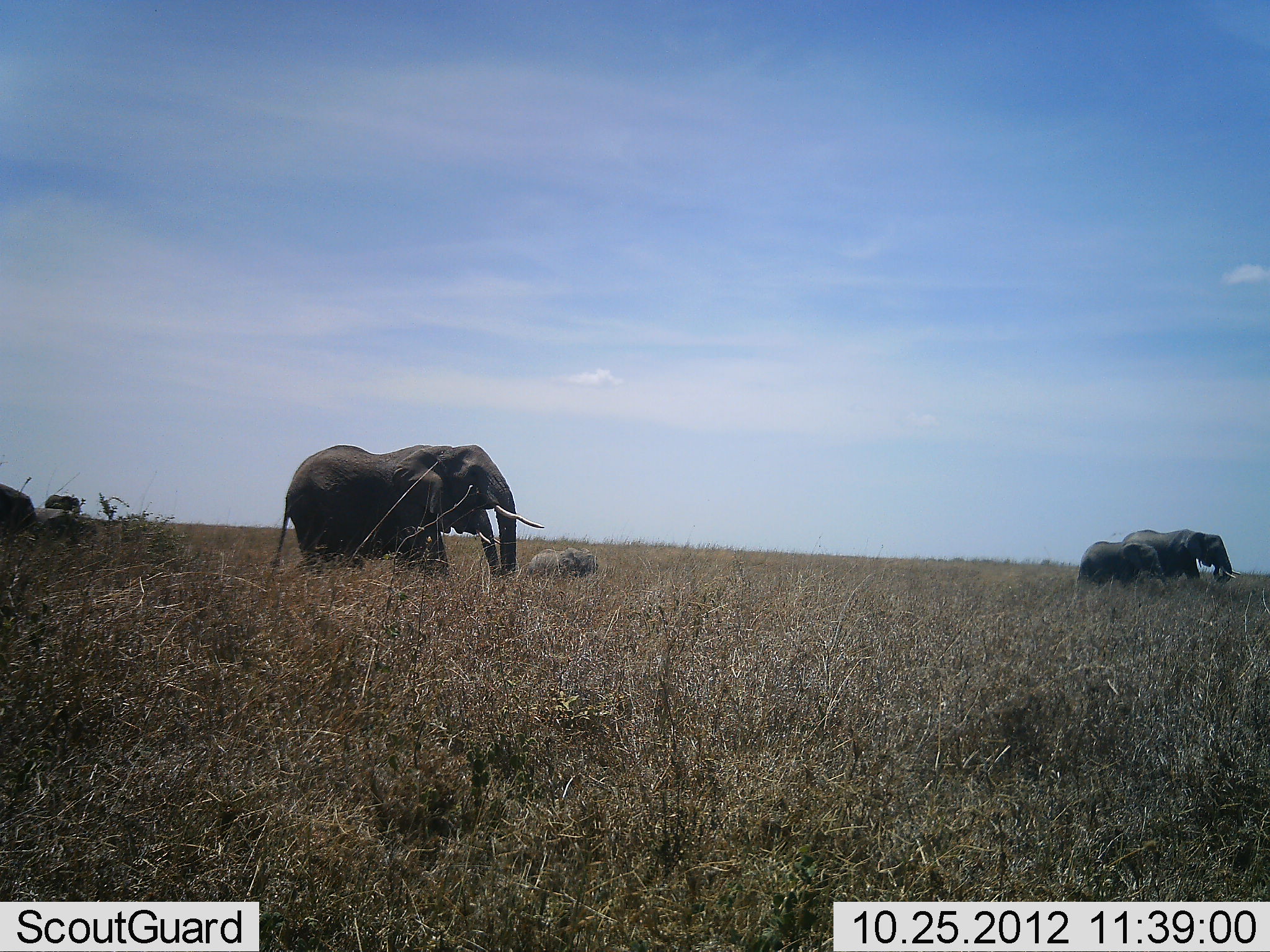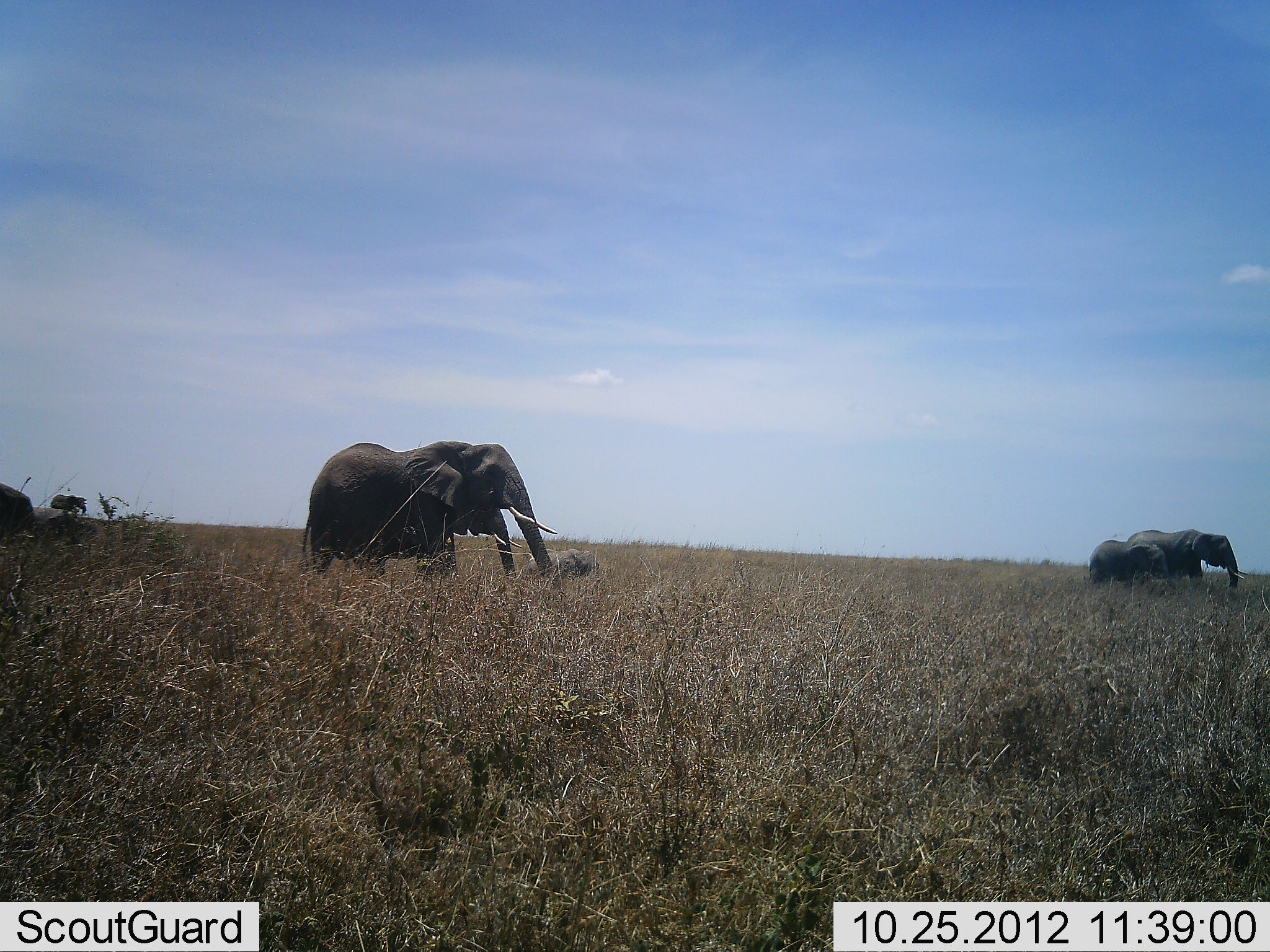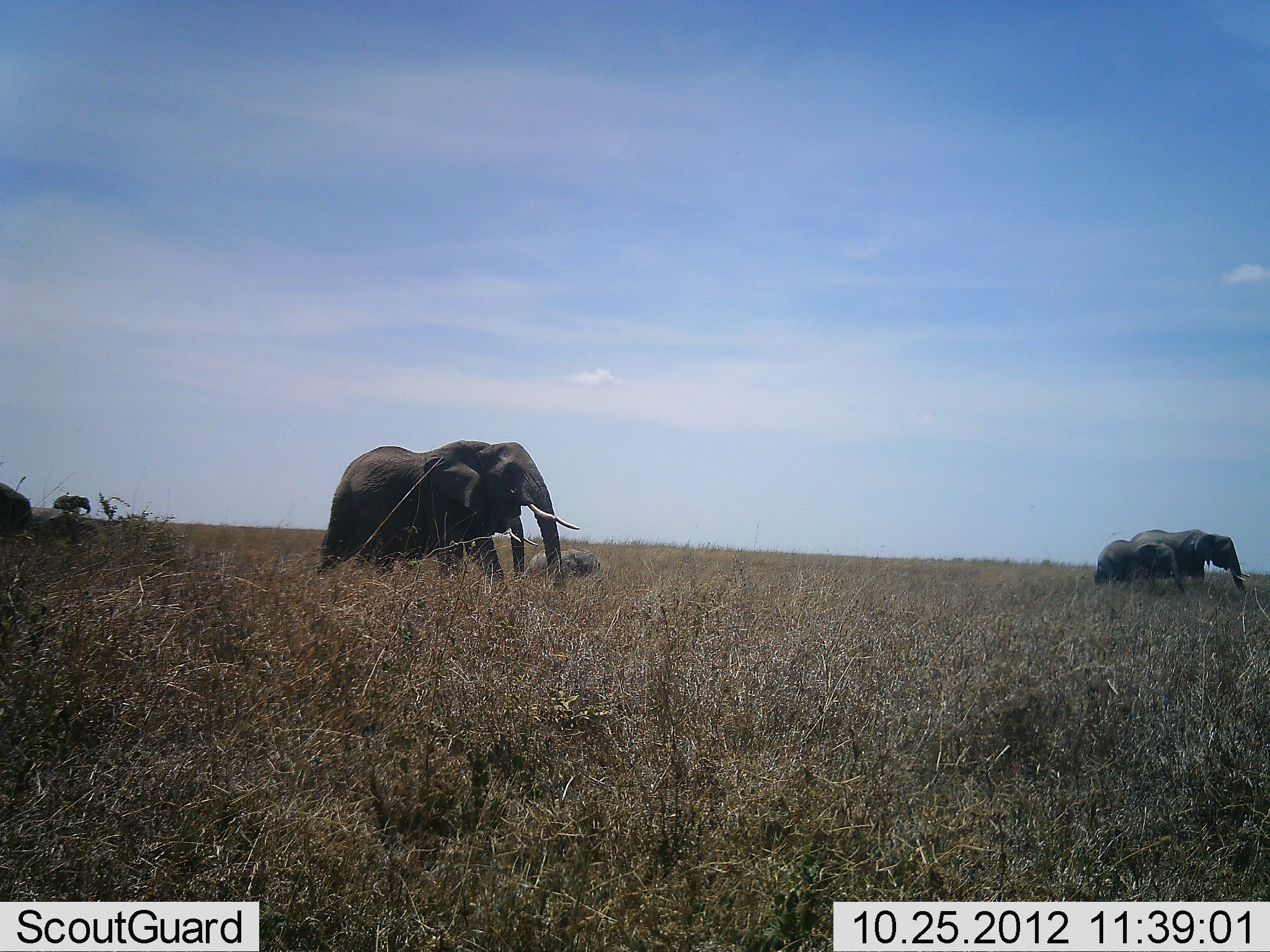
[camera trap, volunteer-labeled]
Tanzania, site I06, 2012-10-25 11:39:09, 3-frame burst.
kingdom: Animalia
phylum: Chordata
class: Mammalia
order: Proboscidea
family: Elephantidae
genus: Loxodonta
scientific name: Loxodonta africana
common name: african bush elephant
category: elephant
Elephant (african bush elephant) (Loxodonta africana), count 5. Behavior (volunteer vote fractions): standing 20%, resting 0%, moving 90%, interacting 0%. Young present (vote fraction): 60%. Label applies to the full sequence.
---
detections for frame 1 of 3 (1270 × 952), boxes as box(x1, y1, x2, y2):
animal: box(262, 444, 545, 580); box(1121, 528, 1241, 585); box(439, 508, 504, 580); box(1077, 540, 1168, 587); box(0, 482, 42, 537); box(46, 492, 85, 515)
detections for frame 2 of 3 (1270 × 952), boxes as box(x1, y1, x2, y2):
animal: box(298, 439, 556, 580); box(1126, 528, 1248, 588); box(452, 507, 518, 580); box(1088, 539, 1177, 590); box(0, 480, 36, 534); box(49, 492, 89, 514)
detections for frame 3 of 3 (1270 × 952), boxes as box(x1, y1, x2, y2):
animal: box(315, 445, 582, 589); box(1130, 528, 1251, 595); box(1094, 539, 1186, 595); box(488, 514, 540, 583); box(0, 482, 28, 537); box(53, 492, 94, 516)